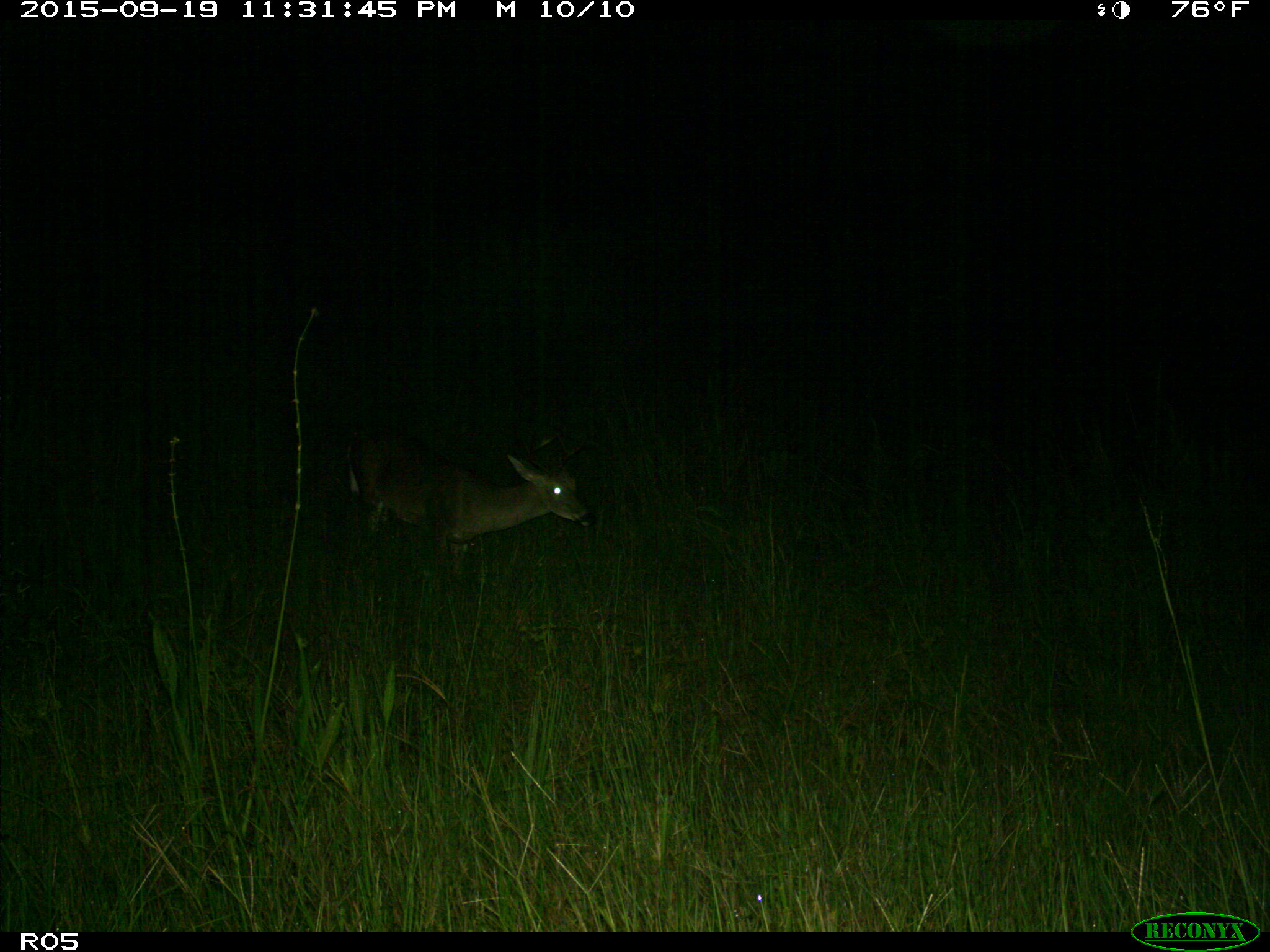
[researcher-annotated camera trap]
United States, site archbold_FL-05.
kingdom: Animalia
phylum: Chordata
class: Mammalia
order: Artiodactyla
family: Cervidae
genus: Odocoileus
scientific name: Odocoileus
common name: deer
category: unidentified deer